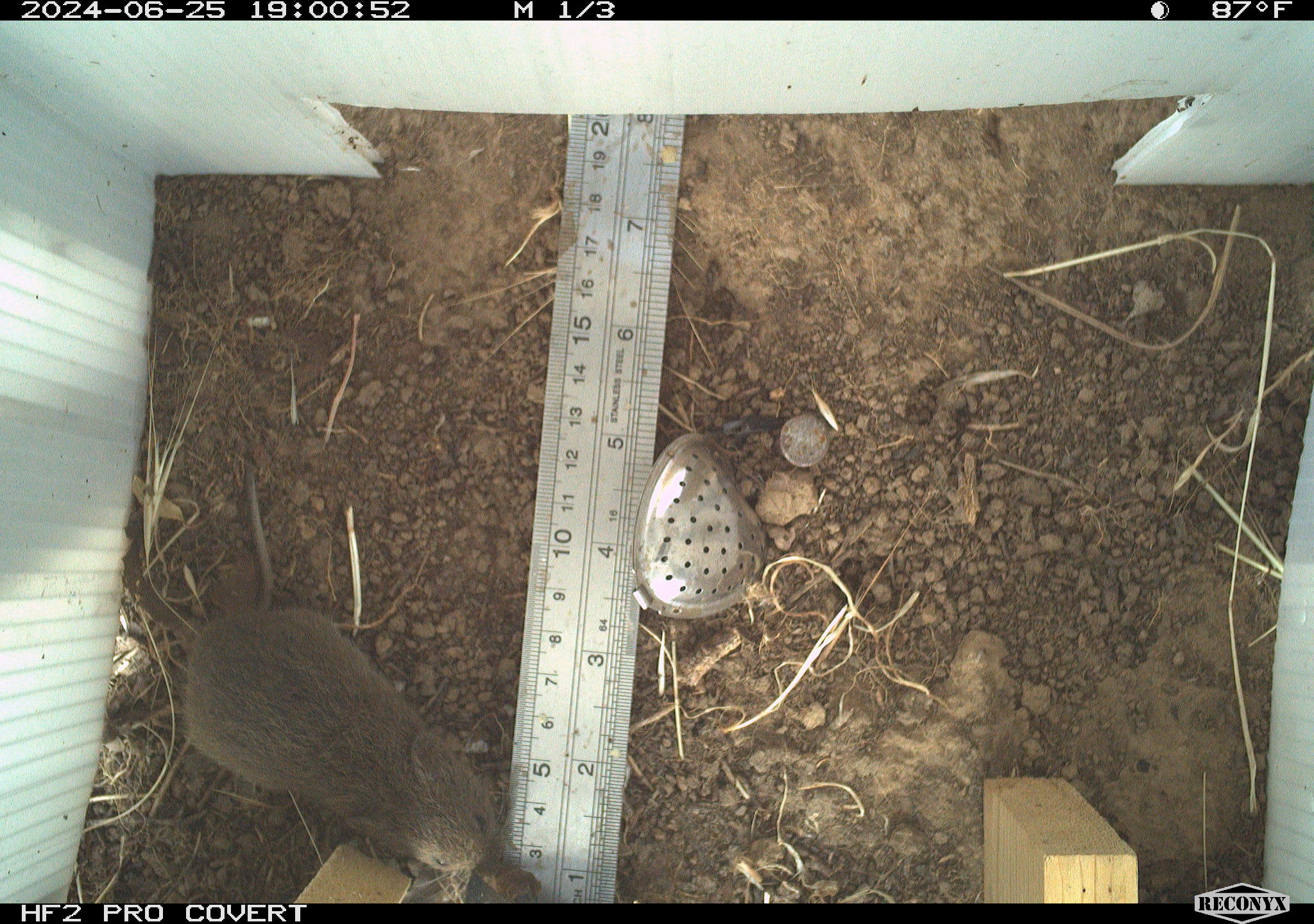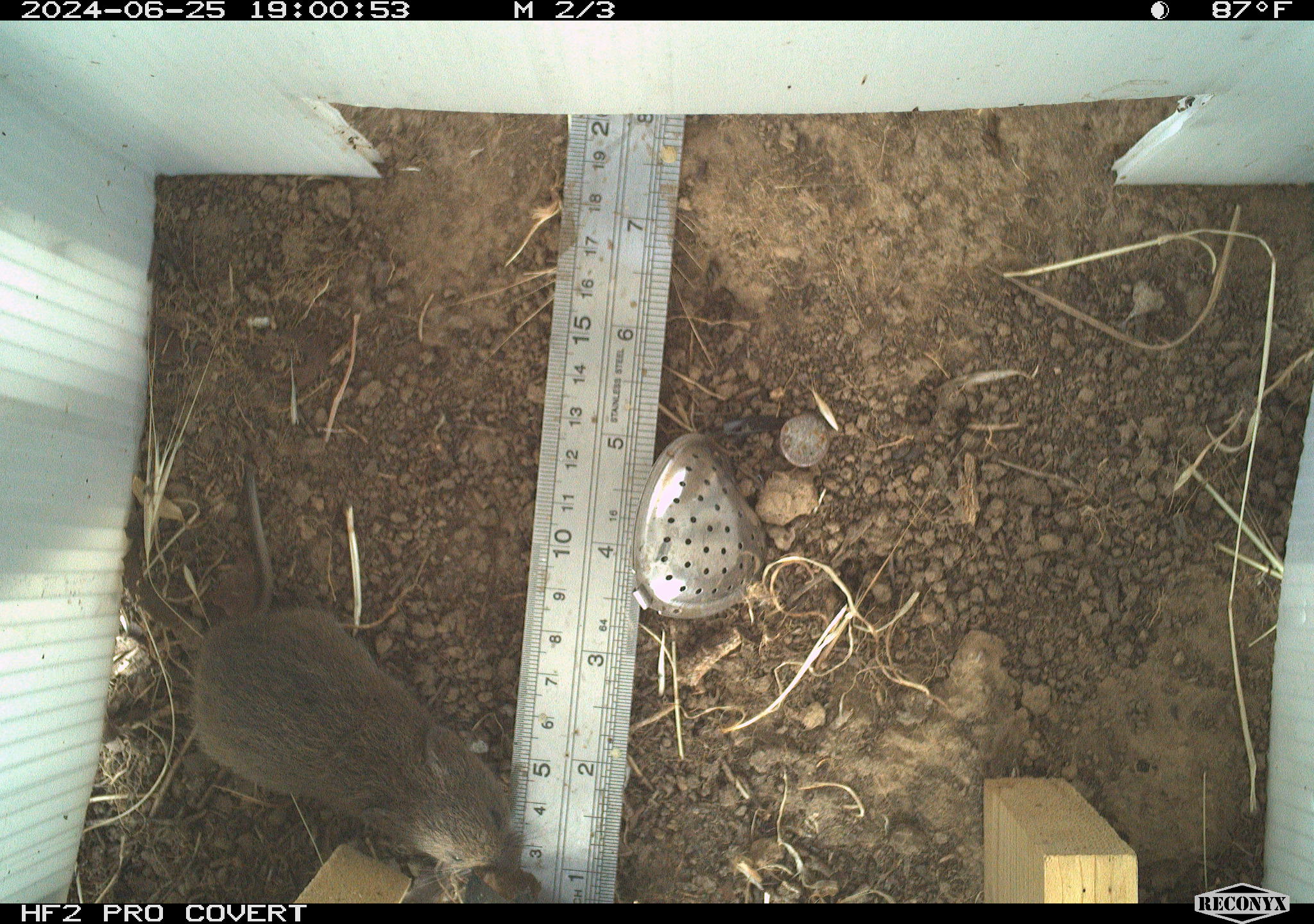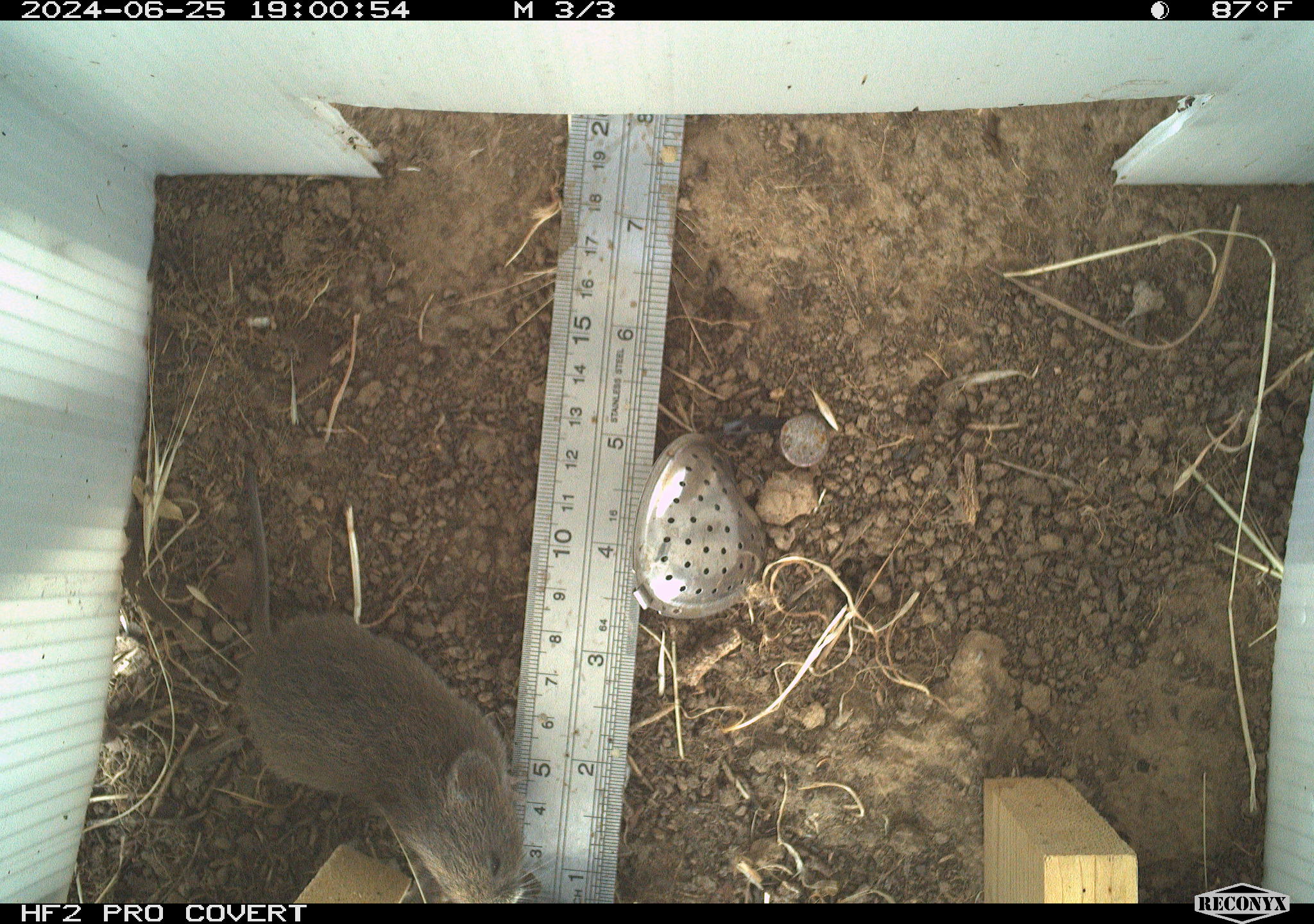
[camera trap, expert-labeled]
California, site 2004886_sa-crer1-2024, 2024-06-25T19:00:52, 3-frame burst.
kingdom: Animalia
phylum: Chordata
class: Mammalia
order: Rodentia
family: Cricetidae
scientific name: Arvicolinae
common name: voles, lemmings, and muskrats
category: arvicolinae subfamily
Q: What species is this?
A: Arvicolinae subfamily (voles, lemmings, and muskrats) (Arvicolinae).